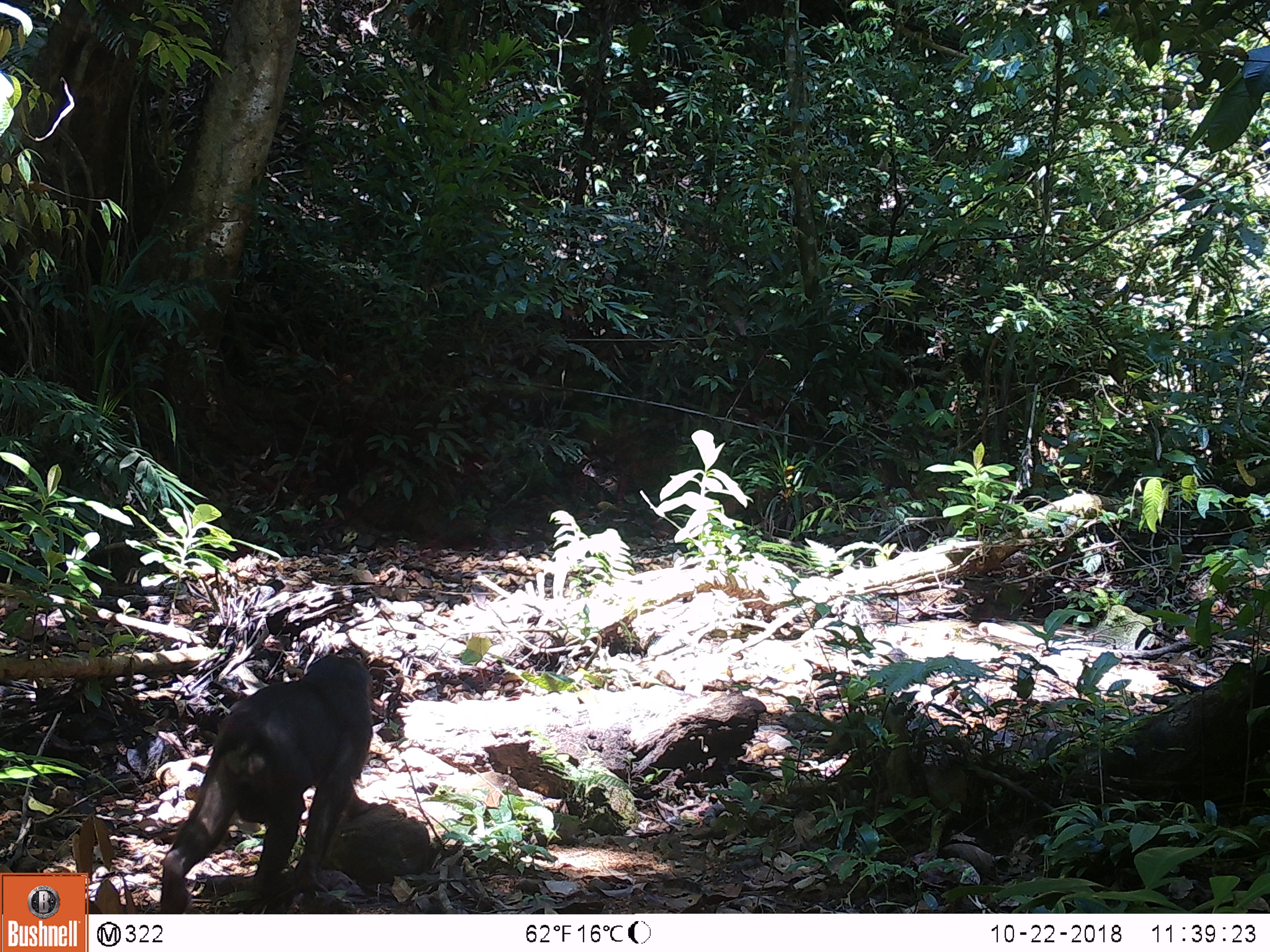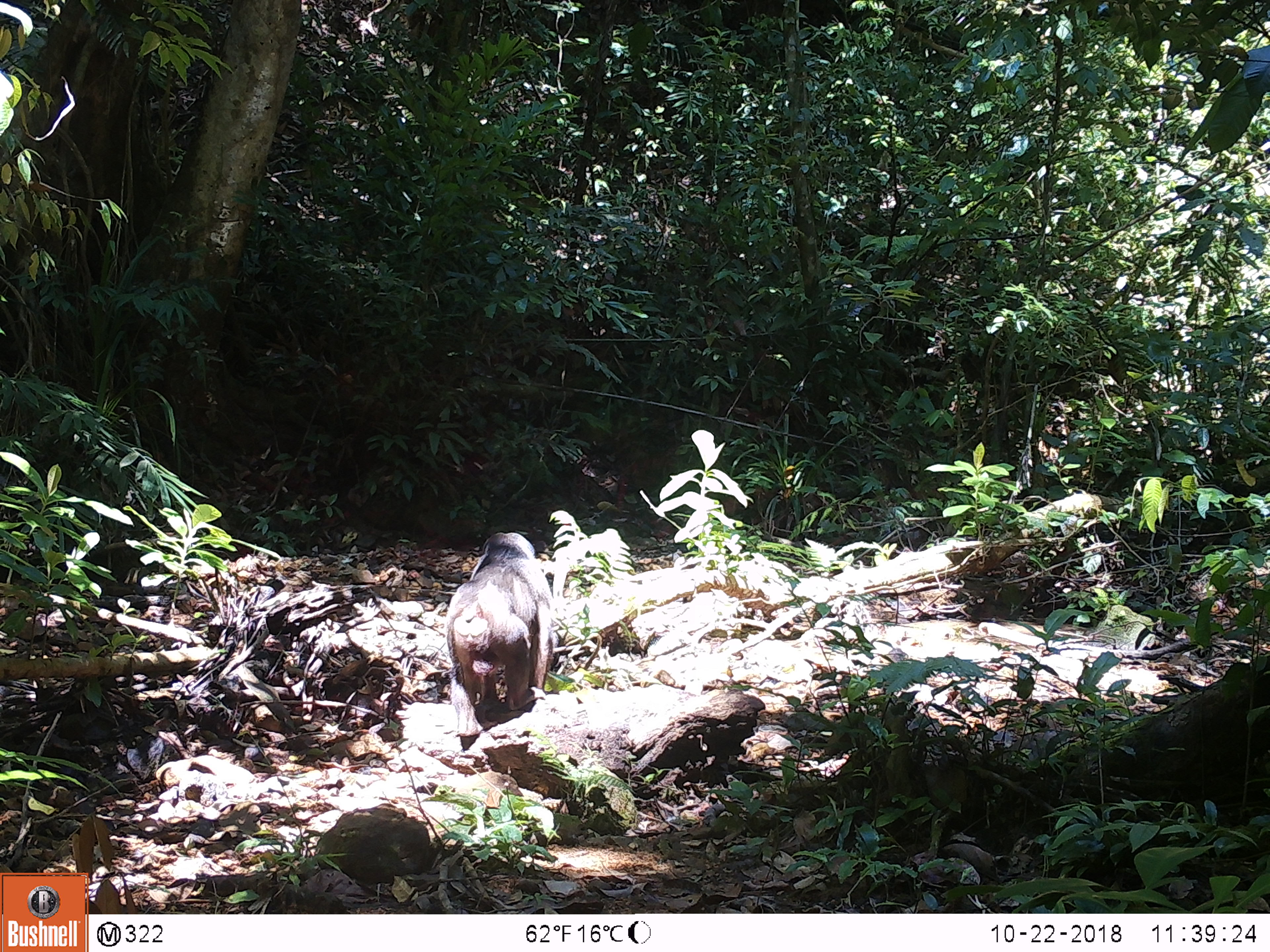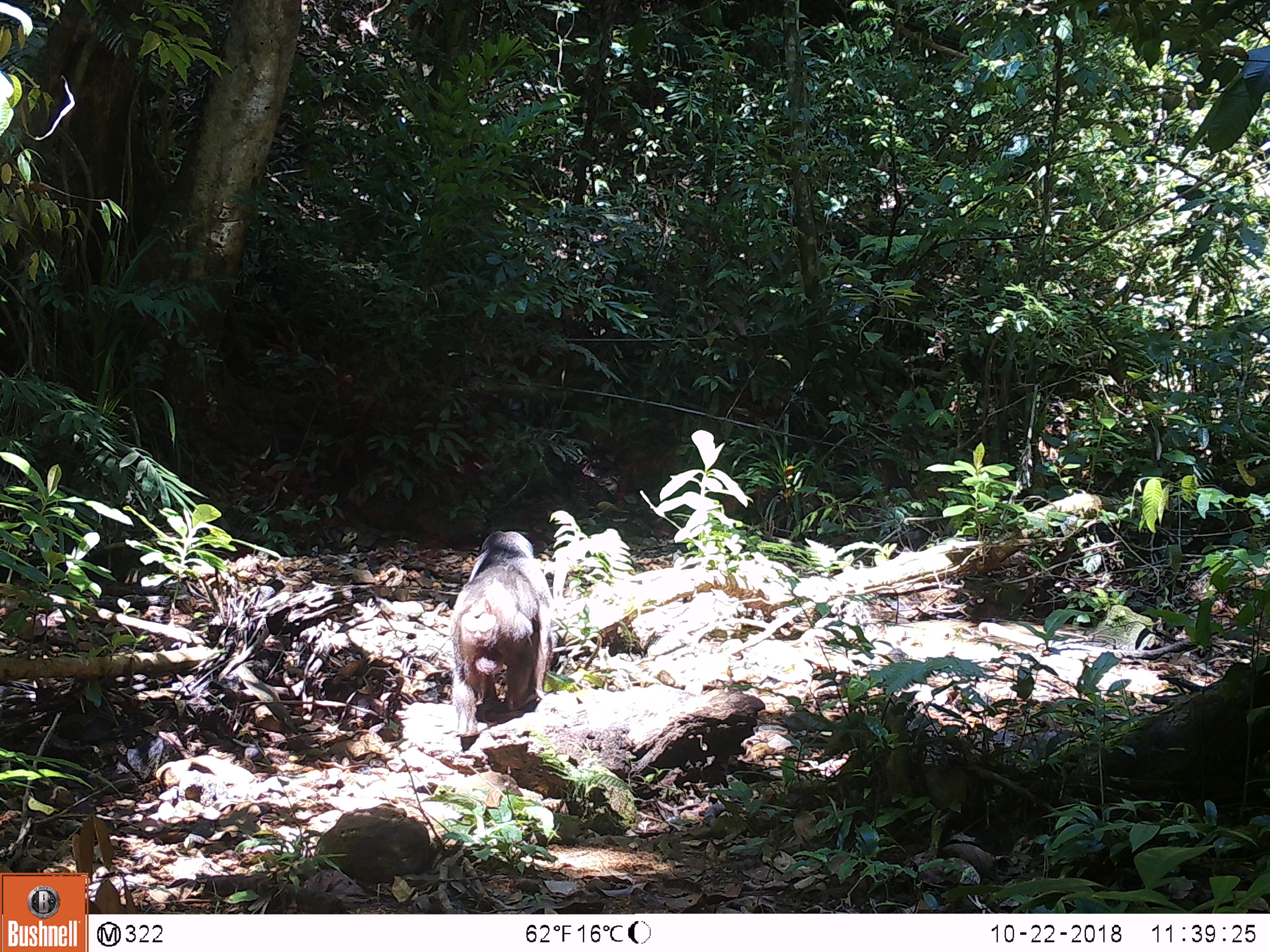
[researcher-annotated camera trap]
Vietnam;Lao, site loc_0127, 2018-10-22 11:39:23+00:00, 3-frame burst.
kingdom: Animalia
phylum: Chordata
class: Mammalia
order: Primates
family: Cercopithecidae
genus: Macaca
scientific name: Macaca arctoides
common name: stump-tailed macaque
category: stump tailed macaque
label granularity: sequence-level